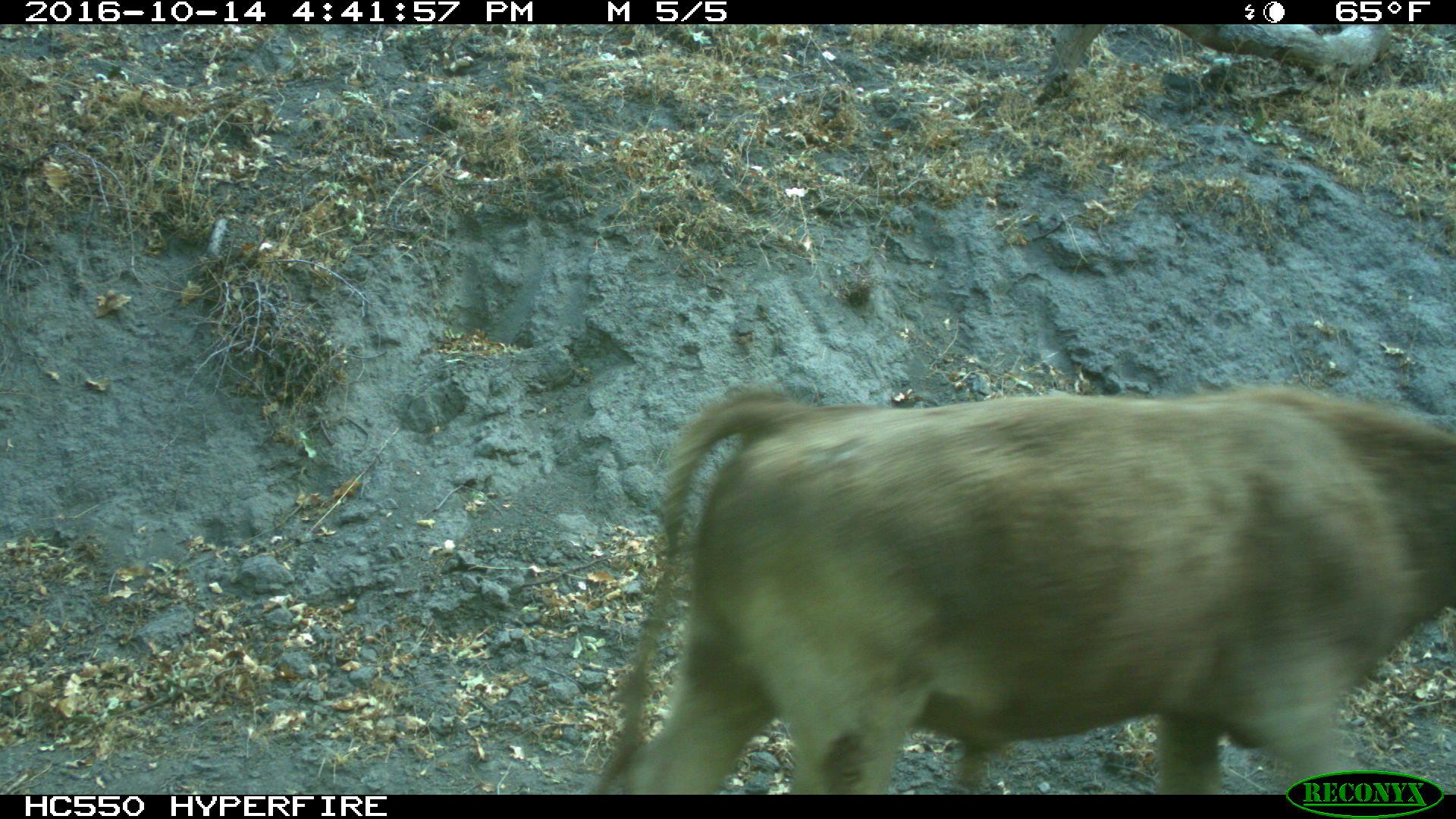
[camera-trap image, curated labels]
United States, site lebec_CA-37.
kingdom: Animalia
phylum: Chordata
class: Mammalia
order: Artiodactyla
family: Bovidae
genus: Bos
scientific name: Bos taurus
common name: domestic cow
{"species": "Bos taurus (domestic cow)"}